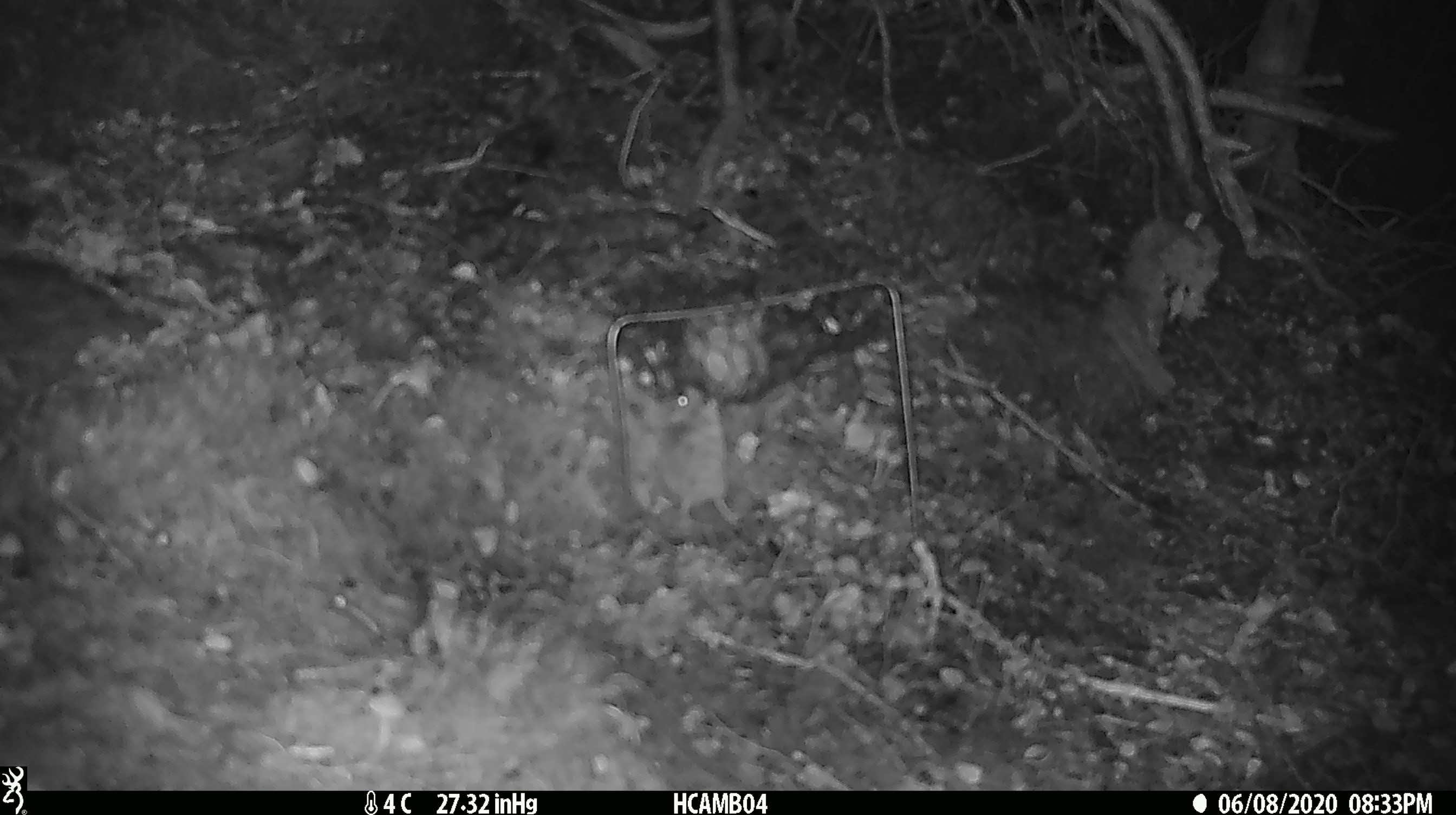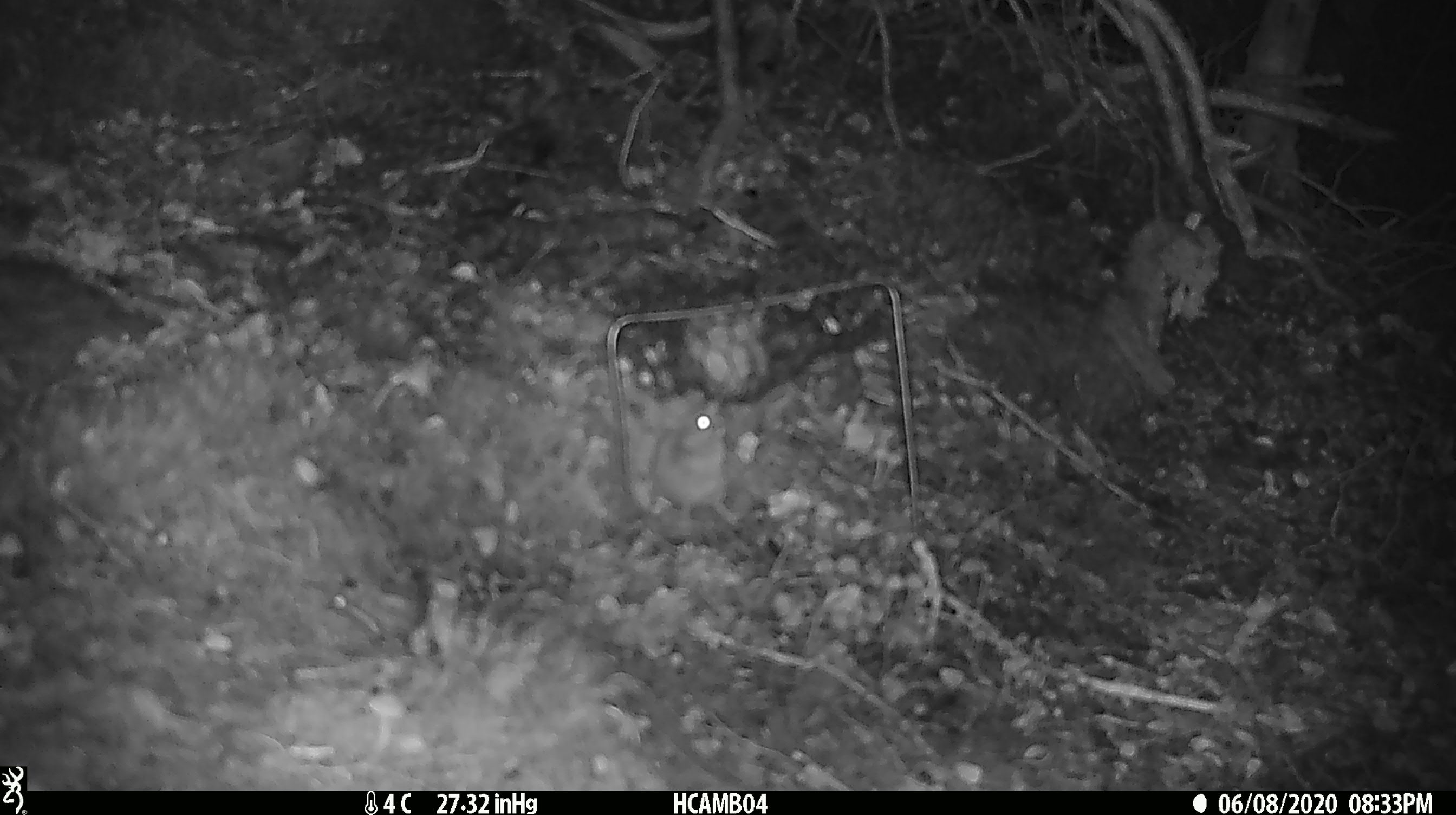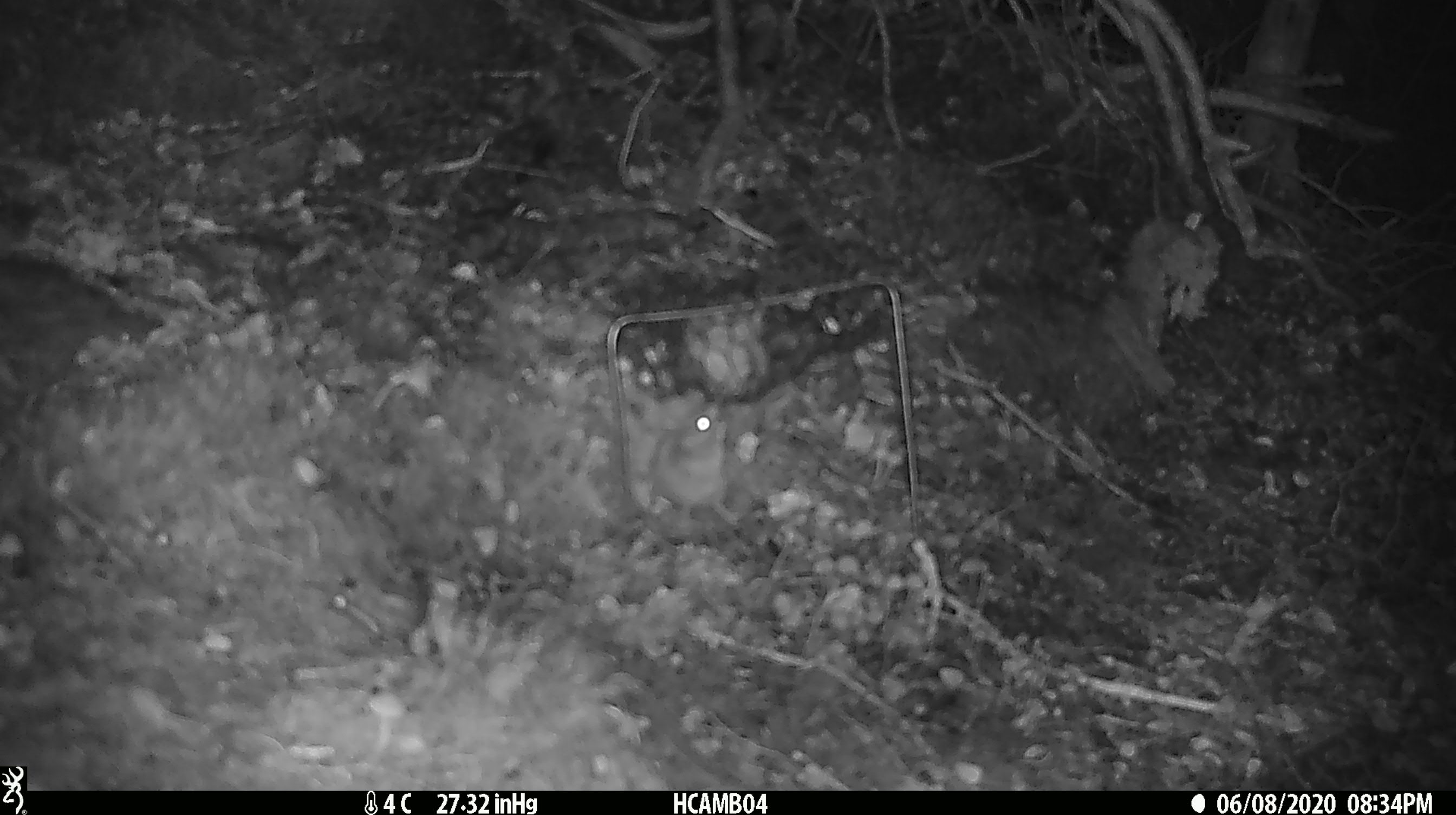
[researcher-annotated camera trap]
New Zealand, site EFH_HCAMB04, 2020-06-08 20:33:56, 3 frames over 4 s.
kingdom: Animalia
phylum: Chordata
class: Mammalia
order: Rodentia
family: Muridae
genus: Mus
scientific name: Mus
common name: mouse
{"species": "mouse (Mus)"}